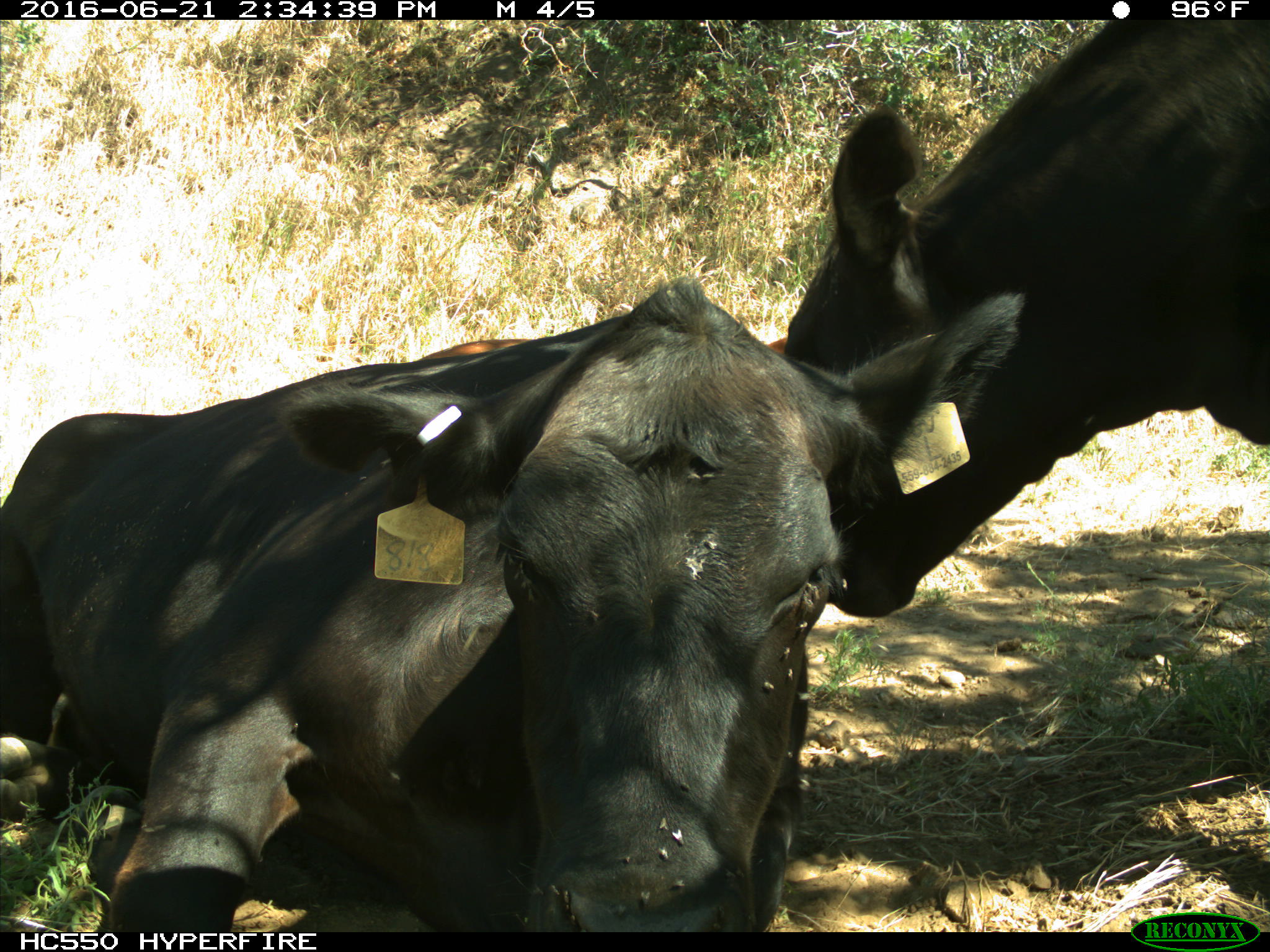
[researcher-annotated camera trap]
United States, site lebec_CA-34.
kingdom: Animalia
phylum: Chordata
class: Mammalia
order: Artiodactyla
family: Bovidae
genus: Bos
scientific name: Bos taurus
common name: domestic cow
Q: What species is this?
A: Bos taurus (domestic cow).